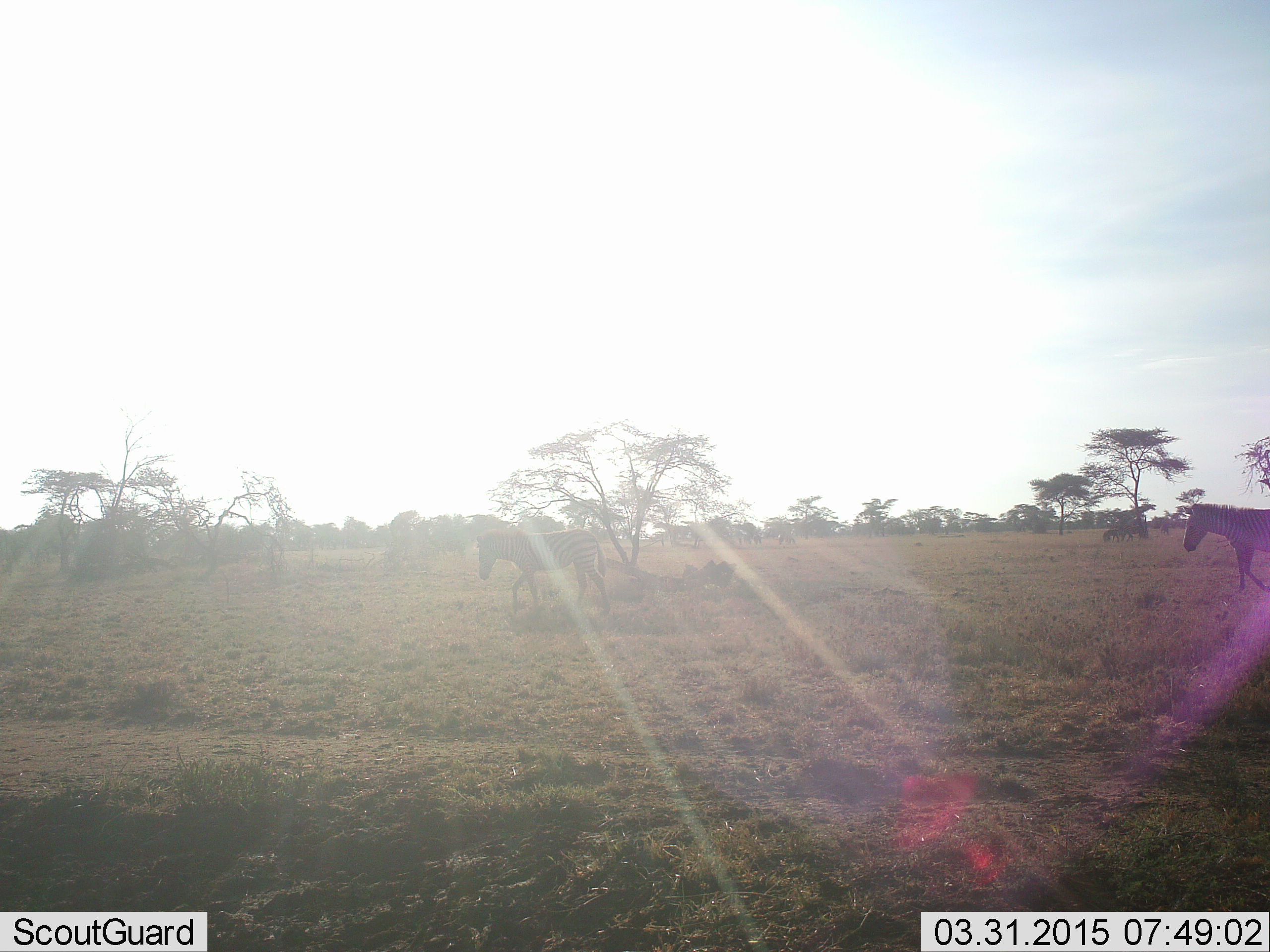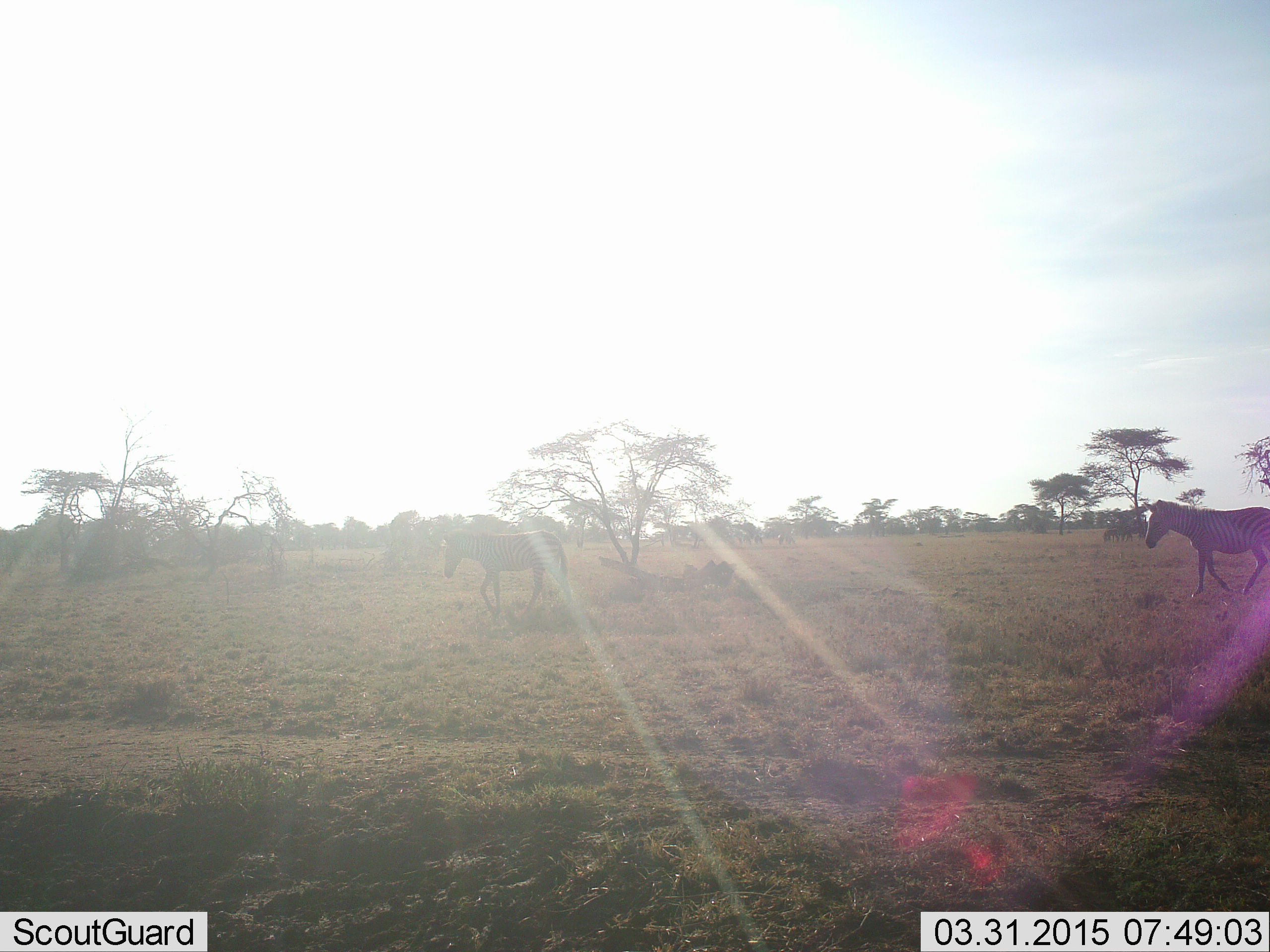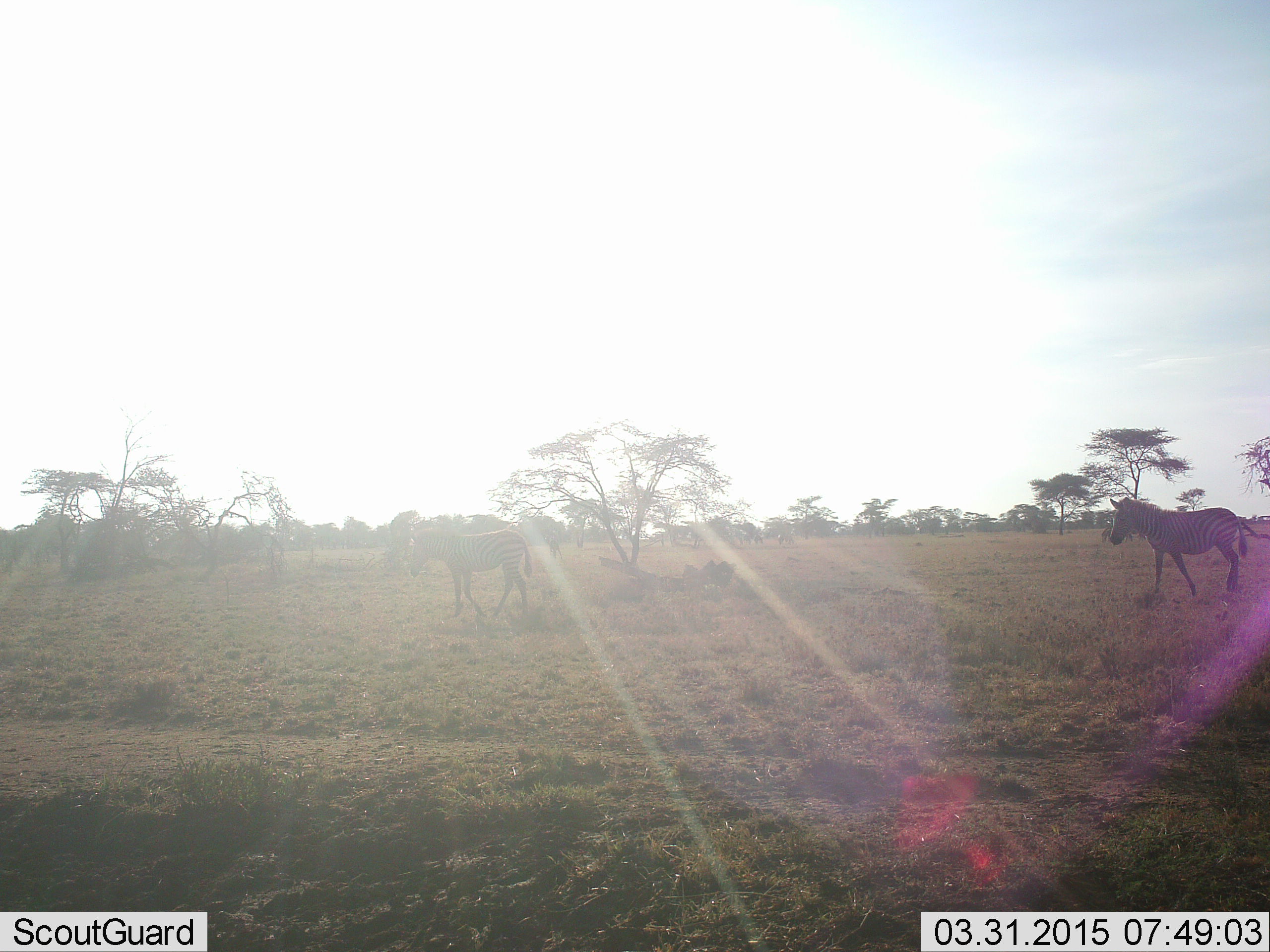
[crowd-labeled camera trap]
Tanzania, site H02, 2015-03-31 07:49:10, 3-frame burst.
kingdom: Animalia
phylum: Chordata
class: Mammalia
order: Perissodactyla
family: Equidae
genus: Equus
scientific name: Equus quagga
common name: plains zebra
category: zebra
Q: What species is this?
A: Zebra (plains zebra) (Equus quagga).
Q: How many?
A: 2.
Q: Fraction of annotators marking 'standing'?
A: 10%.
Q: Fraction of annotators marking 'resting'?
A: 0%.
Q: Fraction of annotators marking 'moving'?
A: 100%.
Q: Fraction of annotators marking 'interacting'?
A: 0%.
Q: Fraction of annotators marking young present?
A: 0%.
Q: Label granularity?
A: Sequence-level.